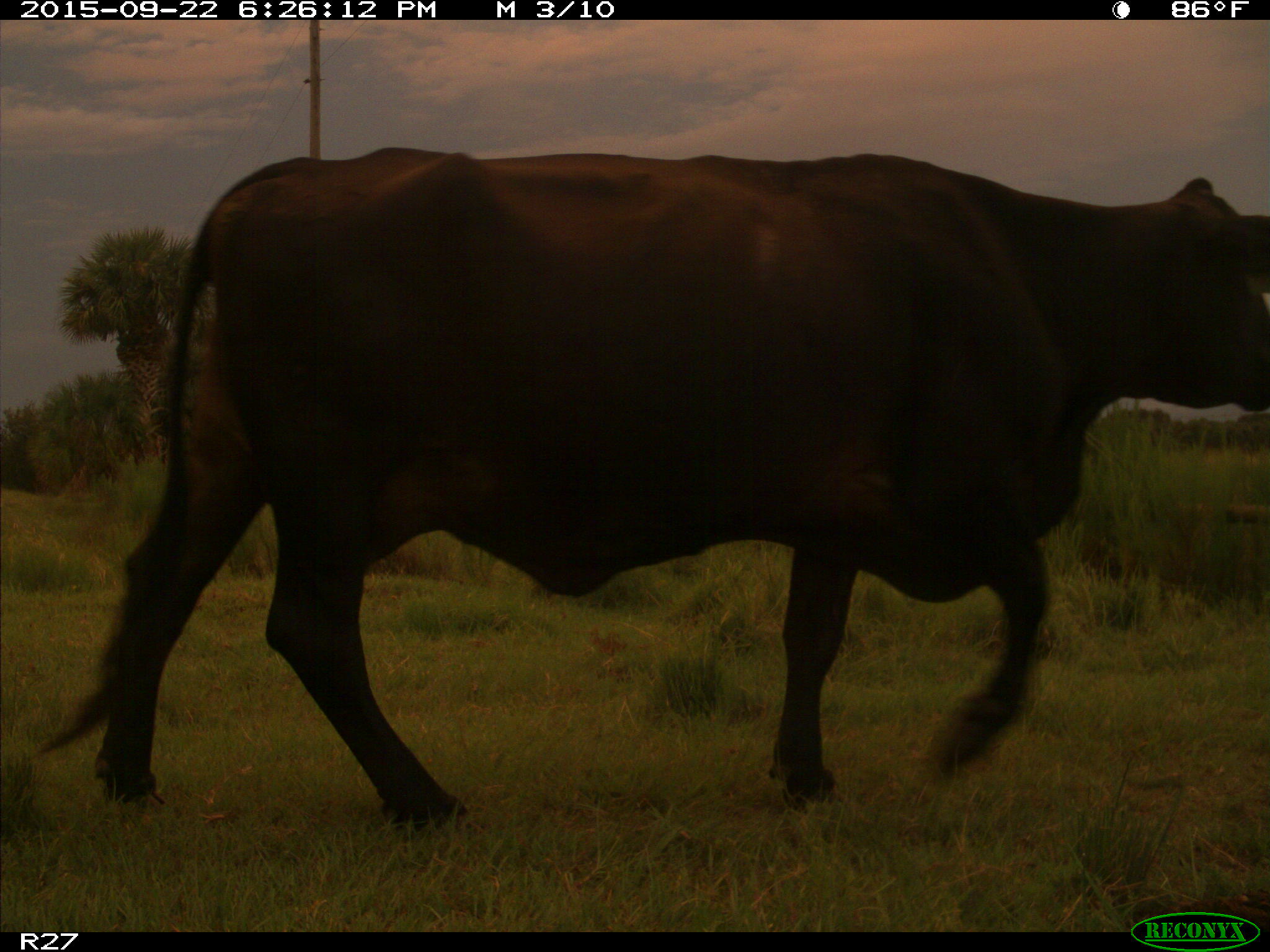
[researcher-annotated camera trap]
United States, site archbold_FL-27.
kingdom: Animalia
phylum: Chordata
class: Mammalia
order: Artiodactyla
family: Bovidae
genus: Bos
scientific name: Bos taurus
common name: domestic cow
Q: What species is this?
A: Bos taurus (domestic cow).